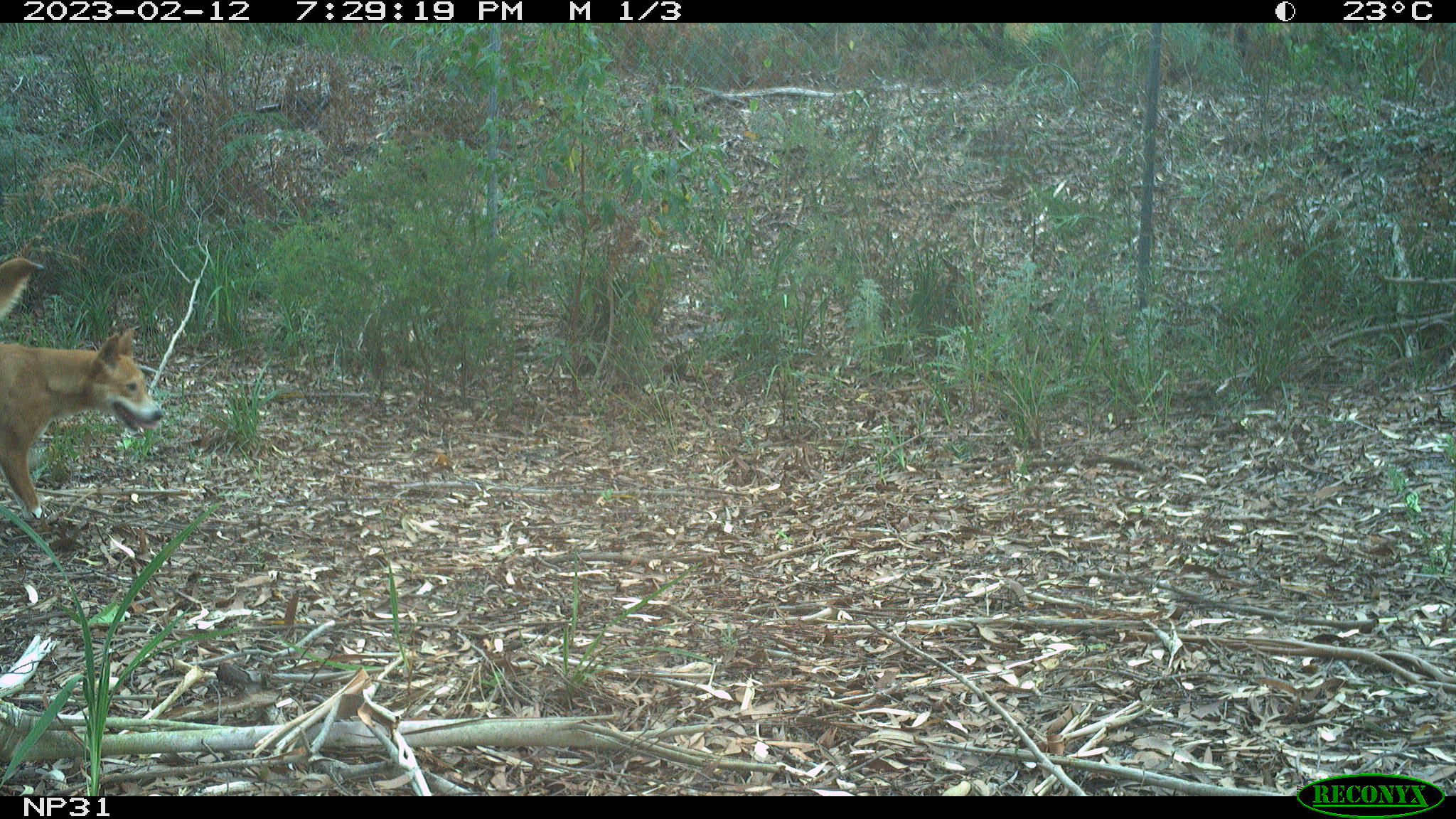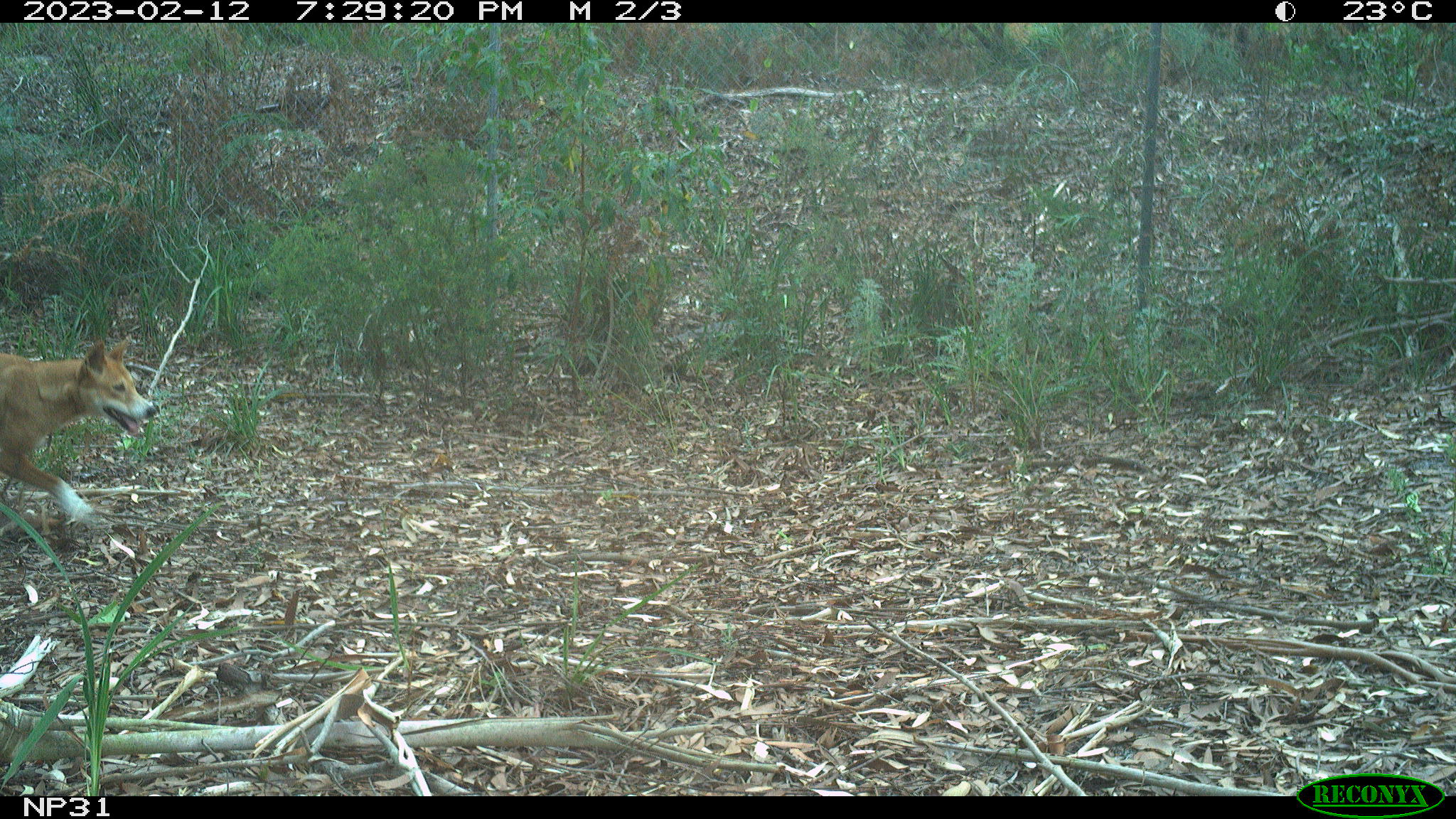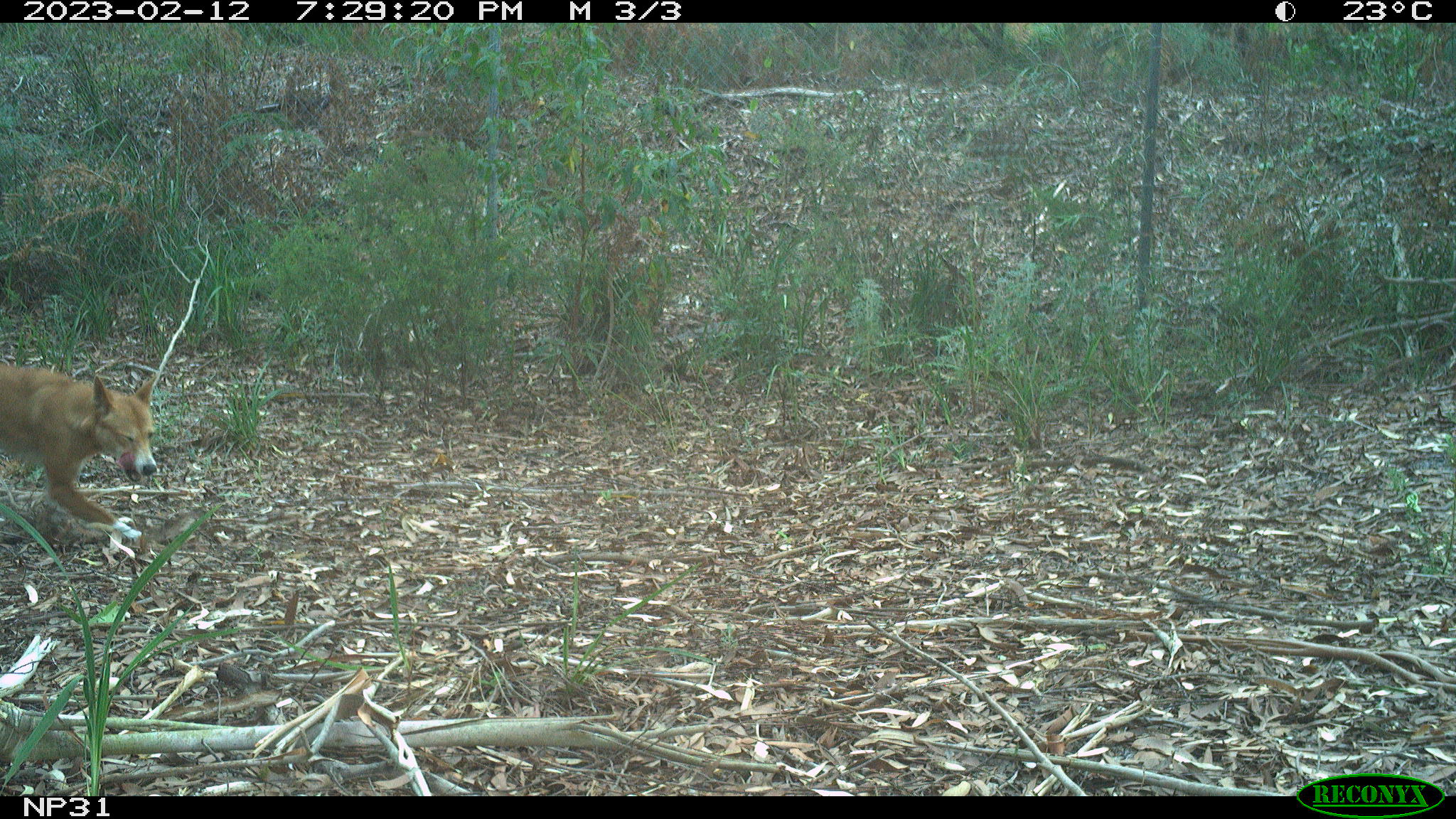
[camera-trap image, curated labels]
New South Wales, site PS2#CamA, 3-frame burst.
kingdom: Animalia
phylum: Chordata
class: Mammalia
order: Carnivora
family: Canidae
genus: Canis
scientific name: Canis familiaris dingo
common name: dingo